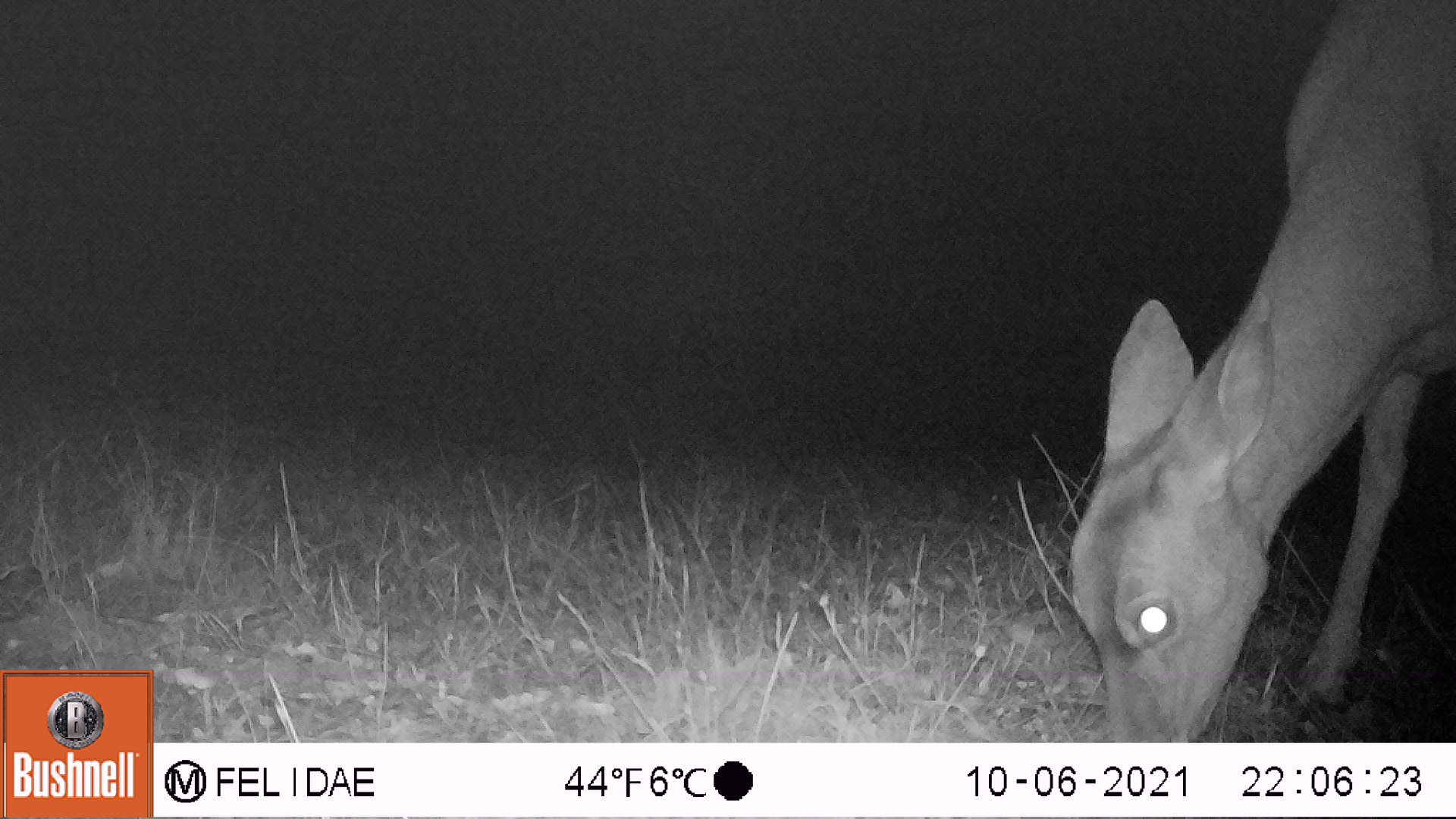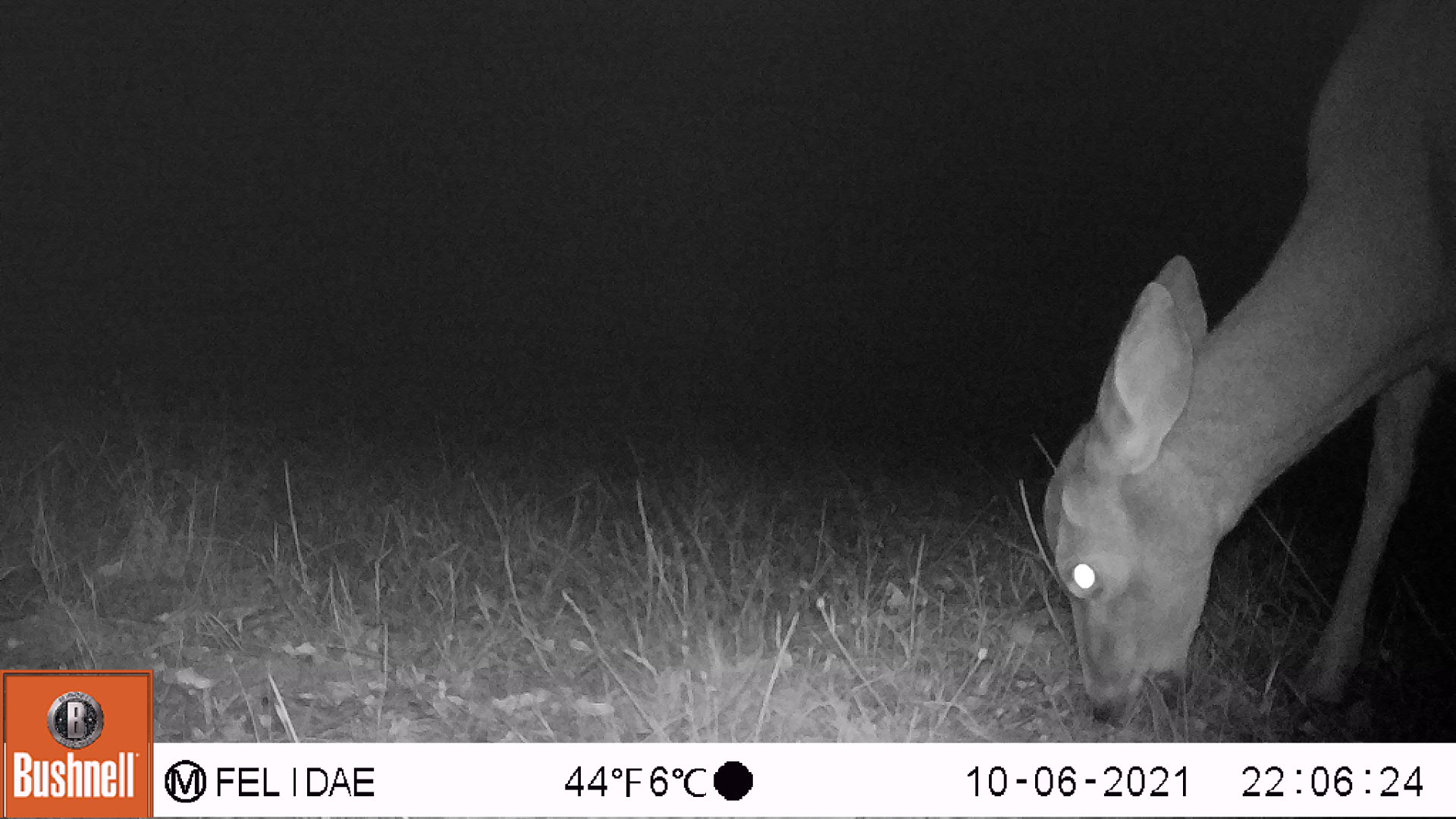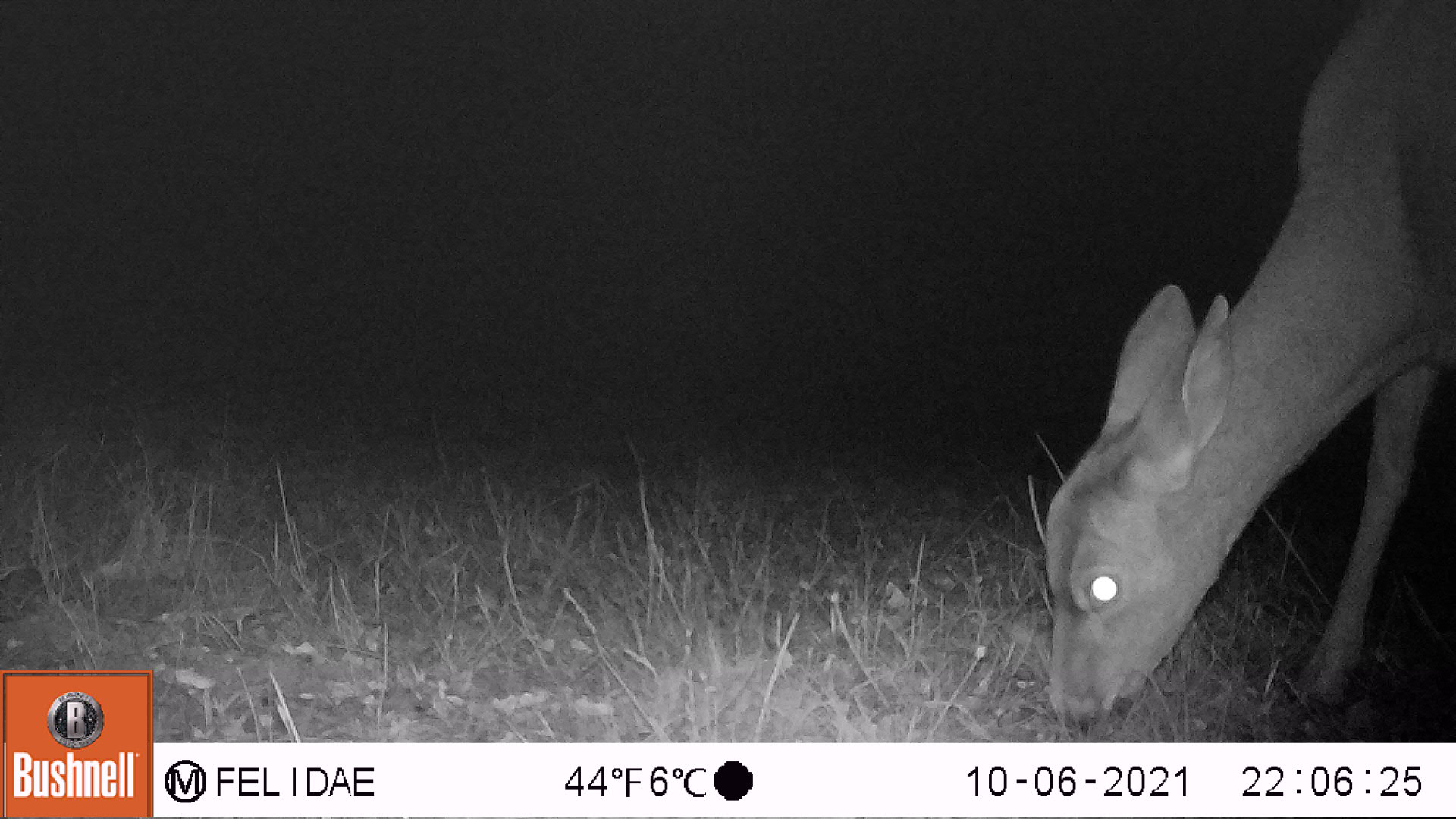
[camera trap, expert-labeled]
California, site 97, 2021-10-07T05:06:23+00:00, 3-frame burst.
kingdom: Animalia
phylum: Chordata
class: Mammalia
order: Artiodactyla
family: Cervidae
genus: Odocoileus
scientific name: Odocoileus hemionus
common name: mule deer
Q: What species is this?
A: Mule deer (Odocoileus hemionus).